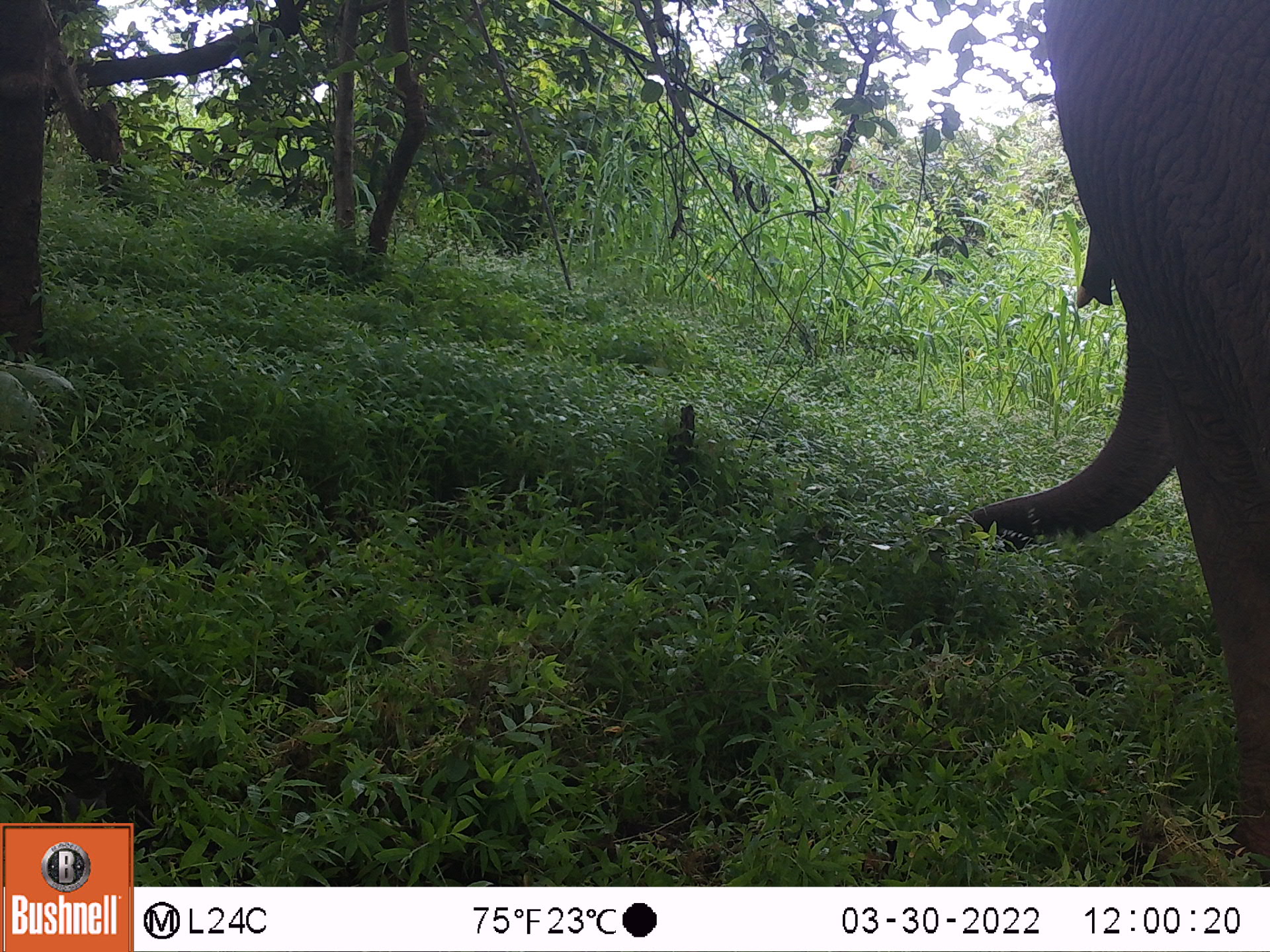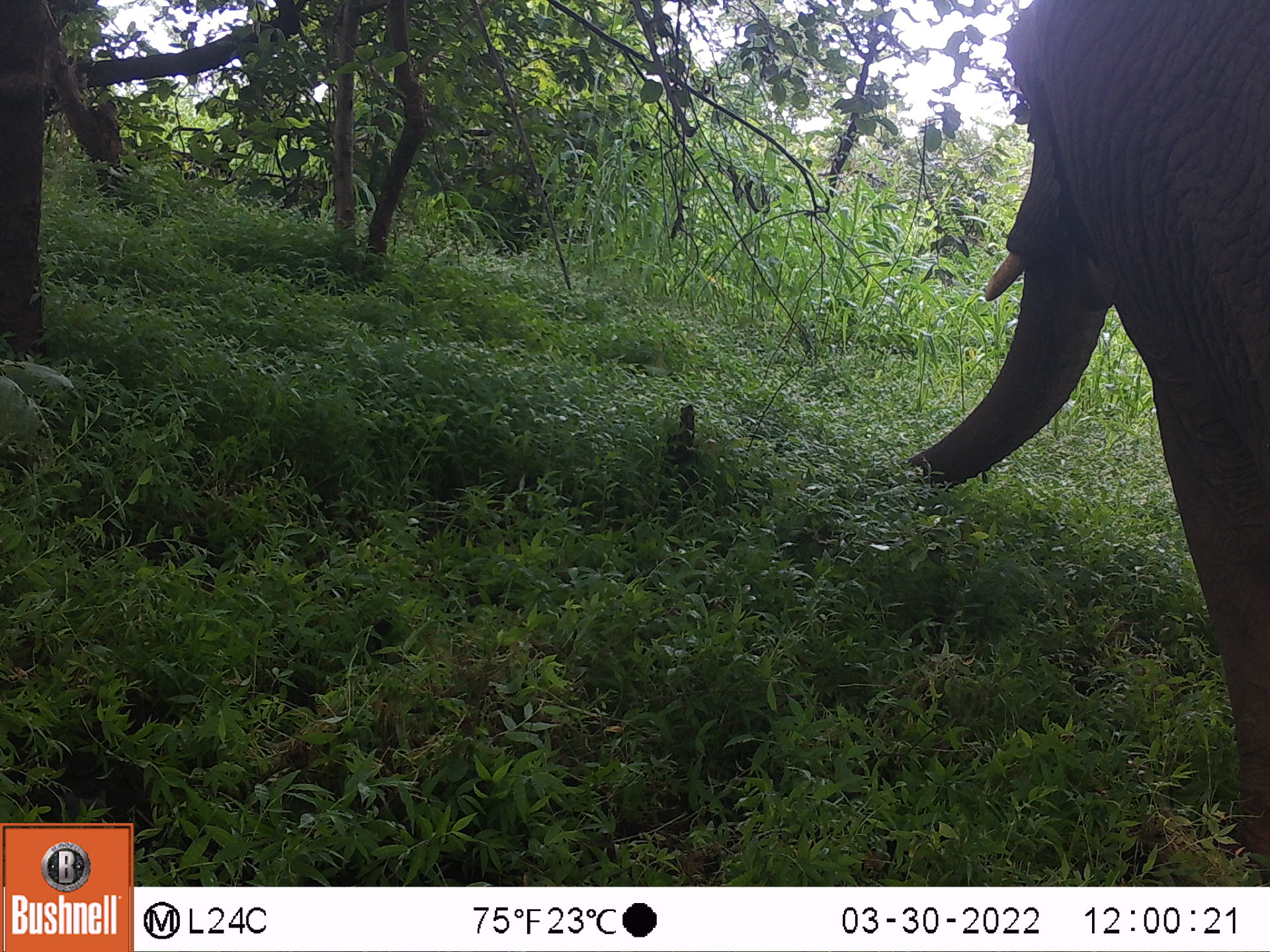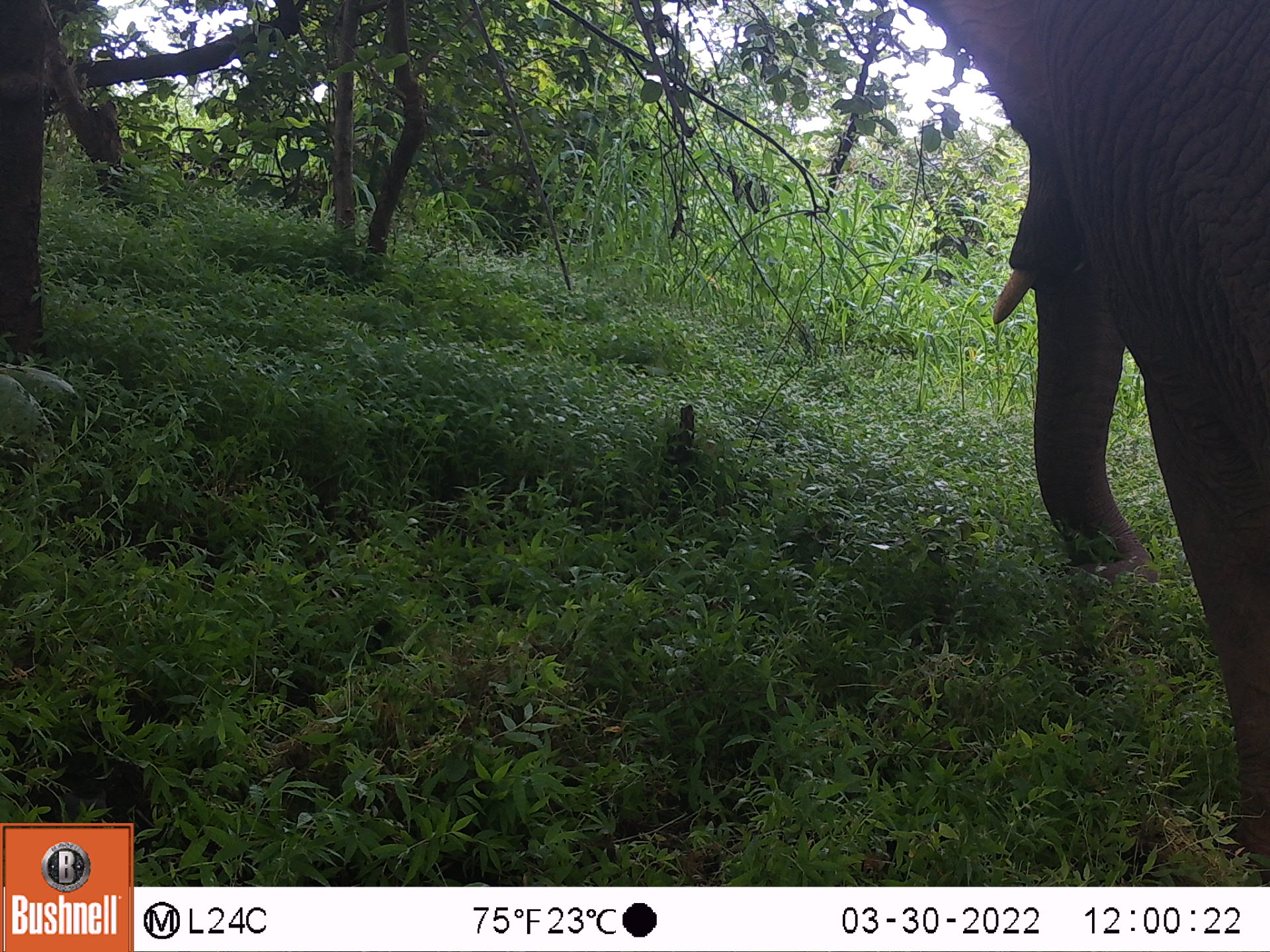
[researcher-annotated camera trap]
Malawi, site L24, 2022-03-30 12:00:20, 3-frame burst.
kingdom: Animalia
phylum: Chordata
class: Mammalia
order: Proboscidea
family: Elephantidae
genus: Loxodonta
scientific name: Loxodonta africana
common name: african savanna elephant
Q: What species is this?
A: African savanna elephant (Loxodonta africana).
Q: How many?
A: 1.